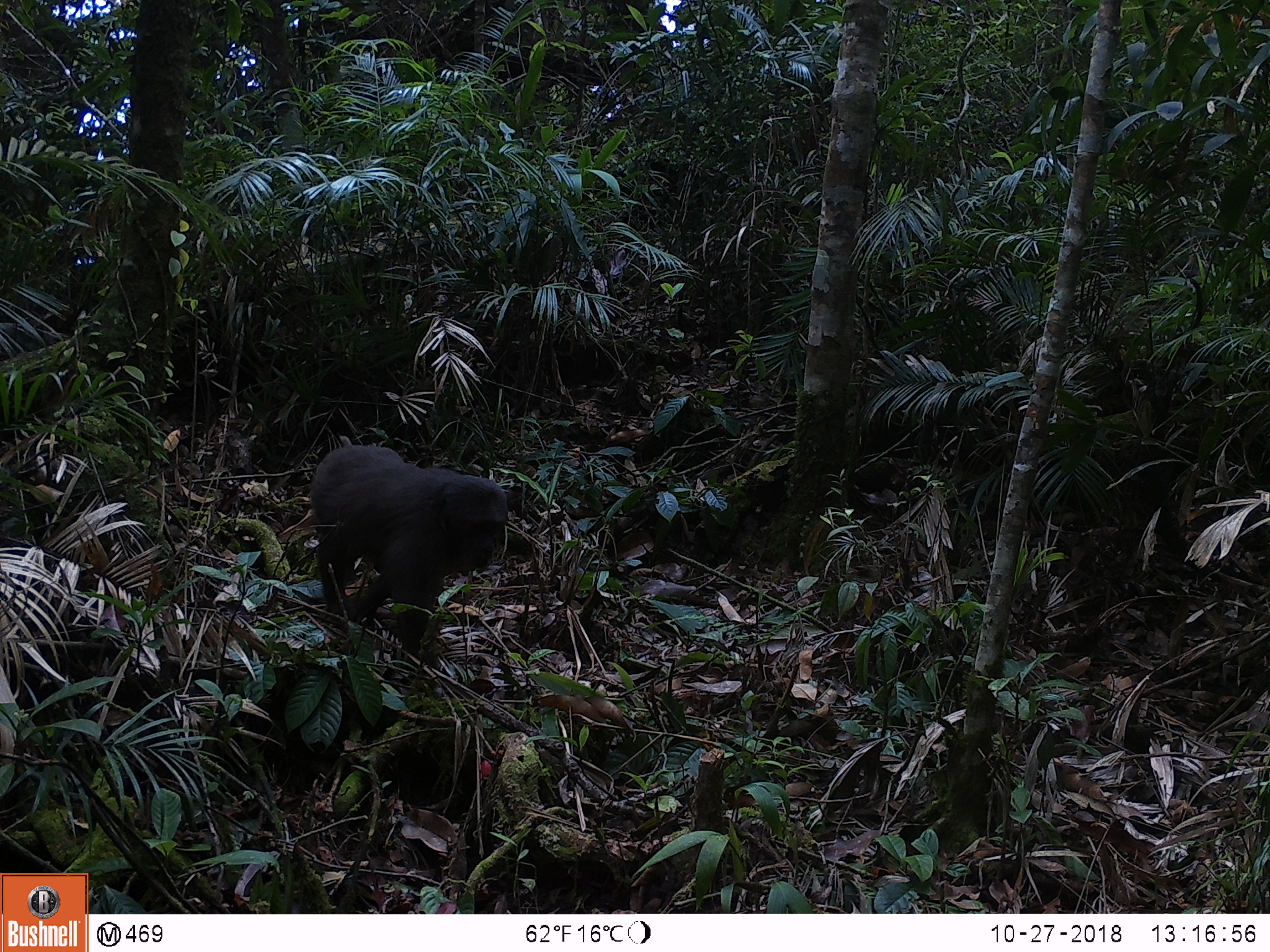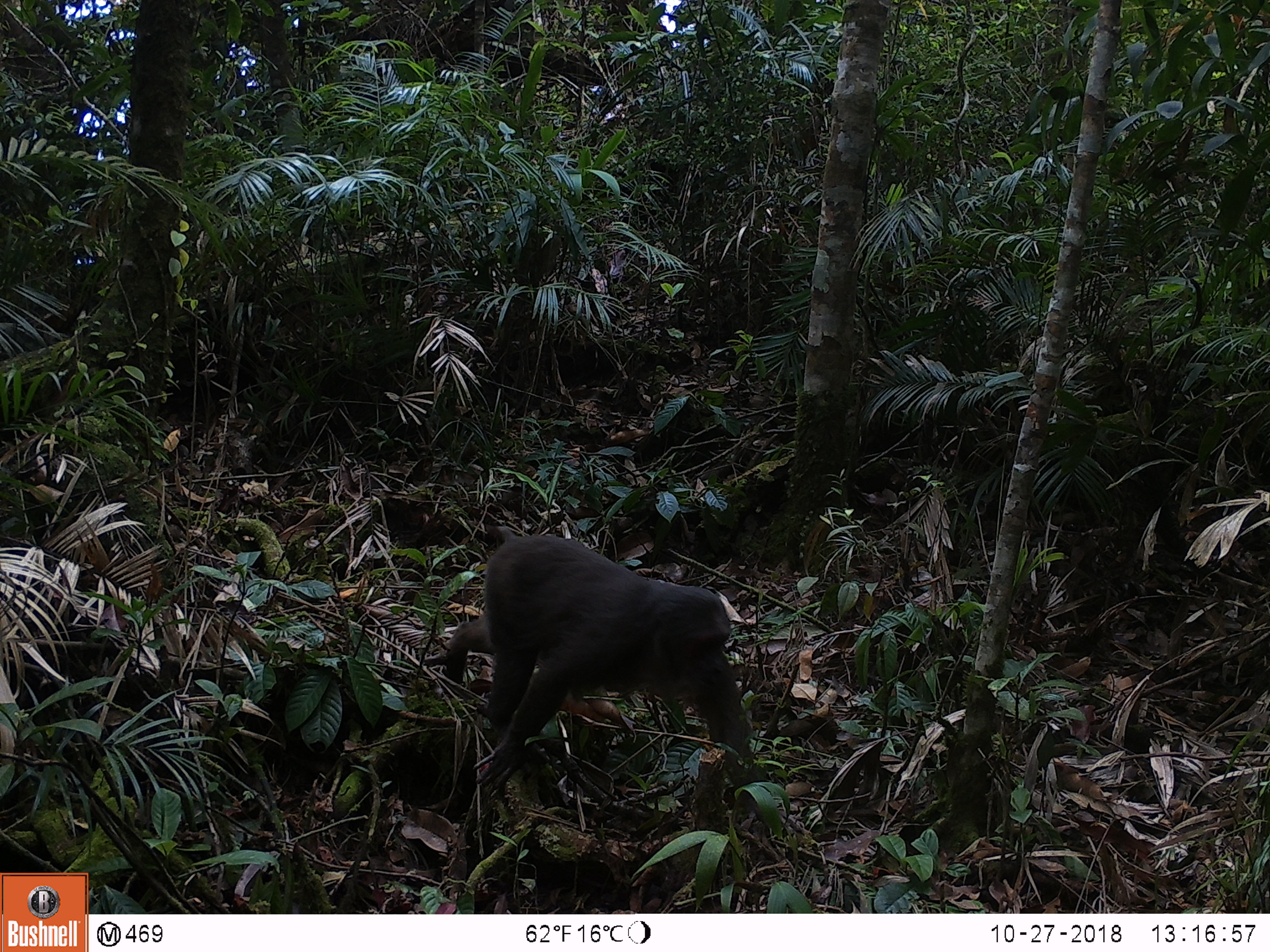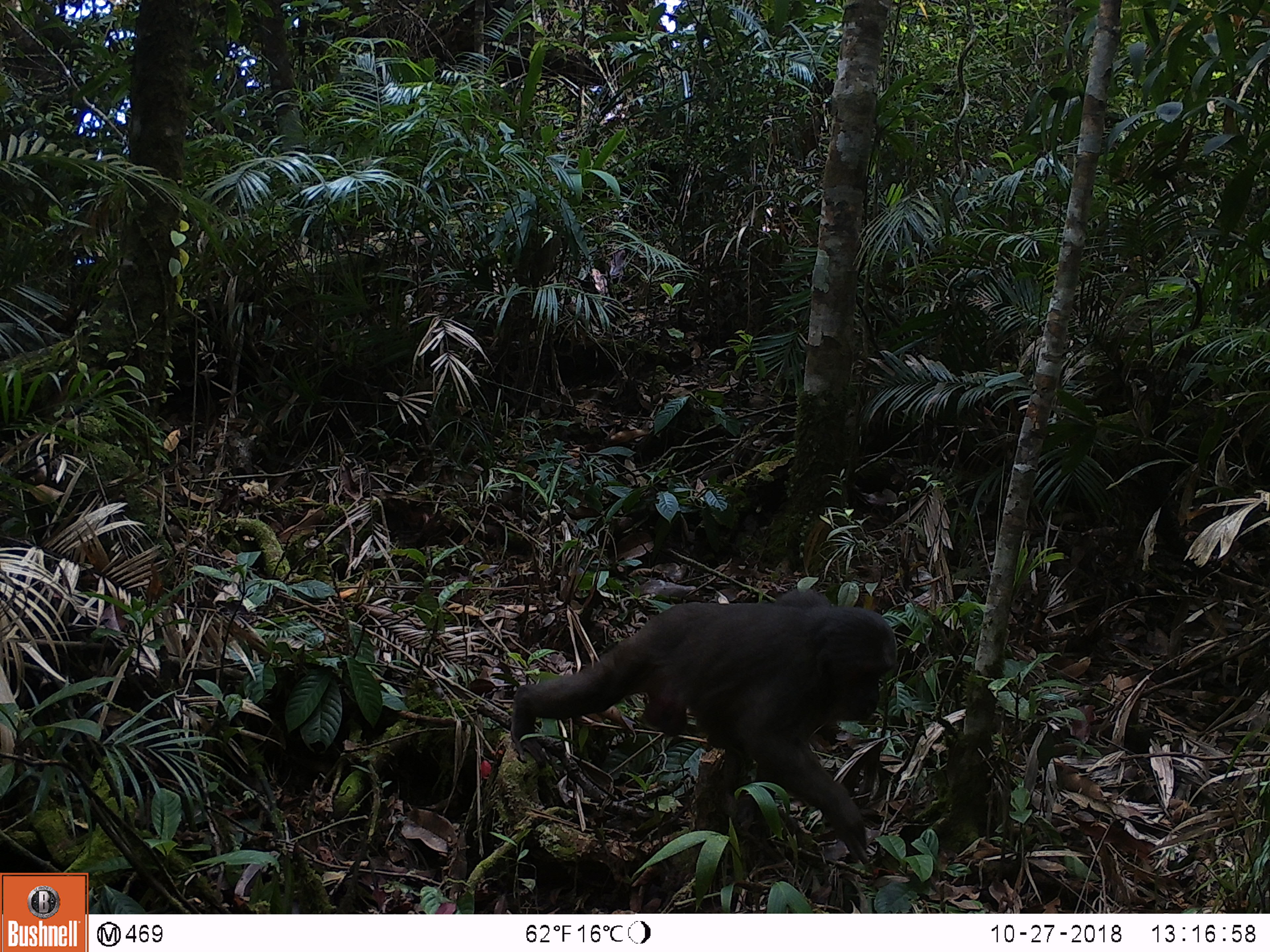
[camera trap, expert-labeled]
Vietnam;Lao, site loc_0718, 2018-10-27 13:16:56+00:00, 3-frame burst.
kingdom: Animalia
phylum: Chordata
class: Mammalia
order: Primates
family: Cercopithecidae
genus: Macaca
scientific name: Macaca arctoides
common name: stump-tailed macaque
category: stump tailed macaque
Stump tailed macaque (stump-tailed macaque) (Macaca arctoides). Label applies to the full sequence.